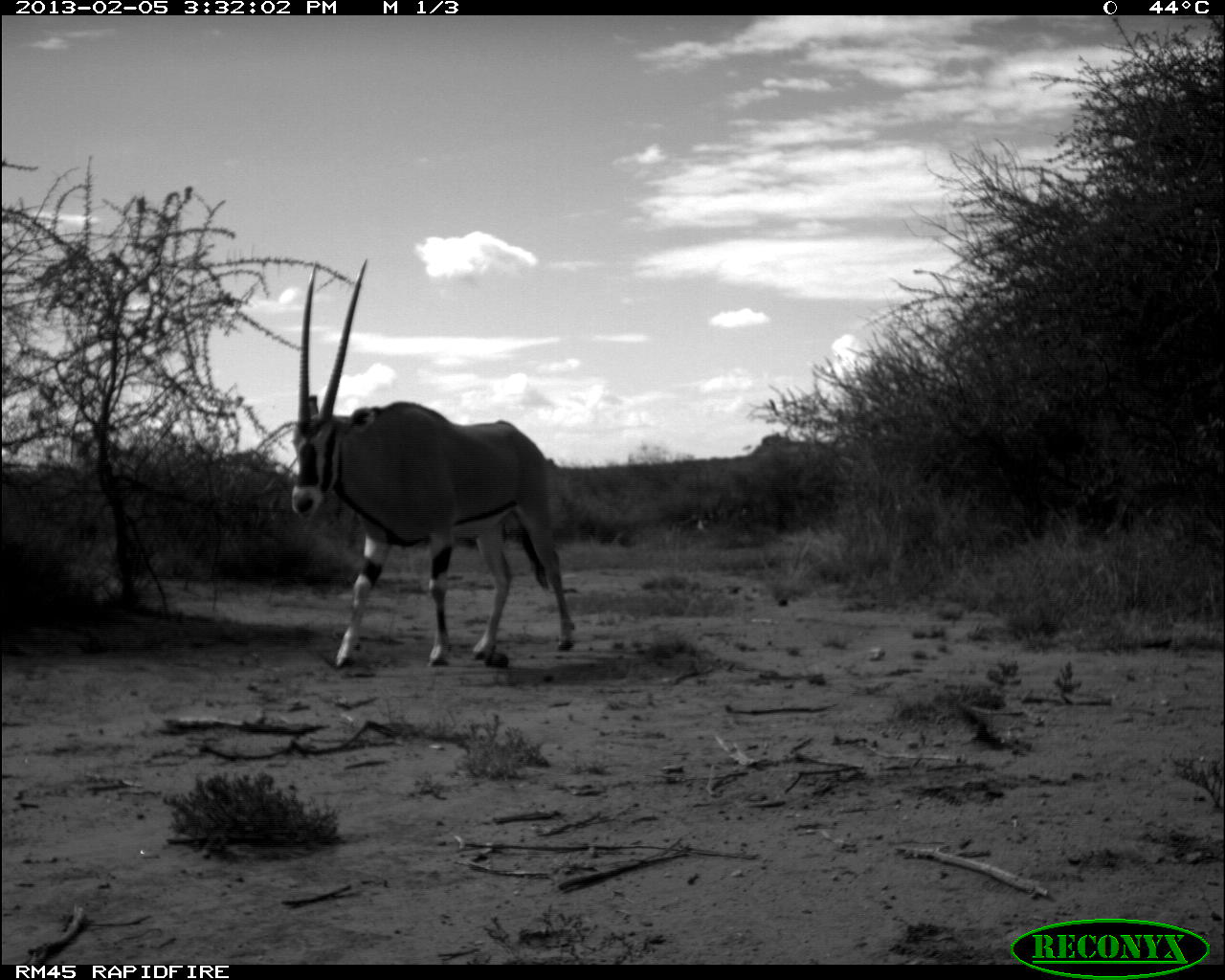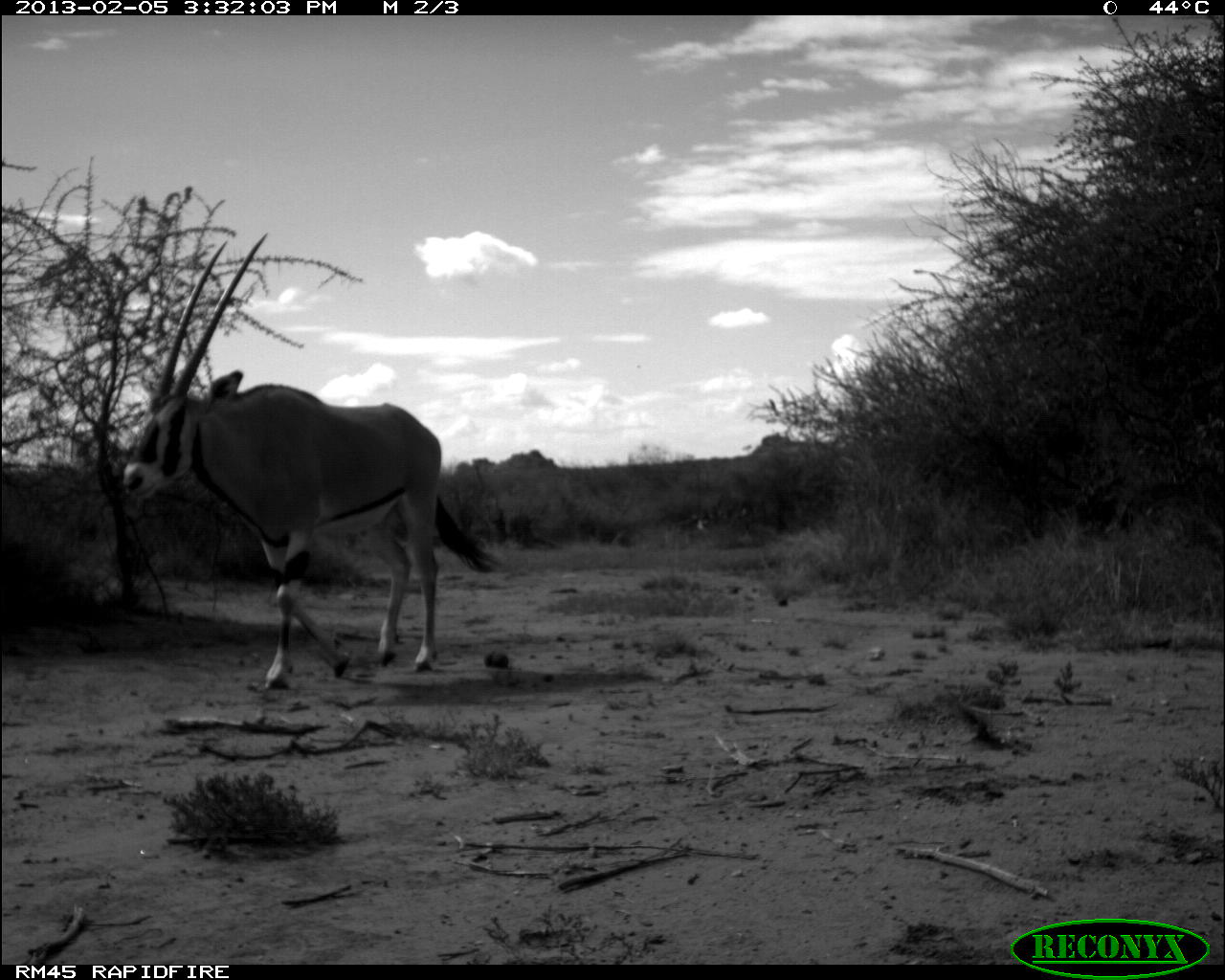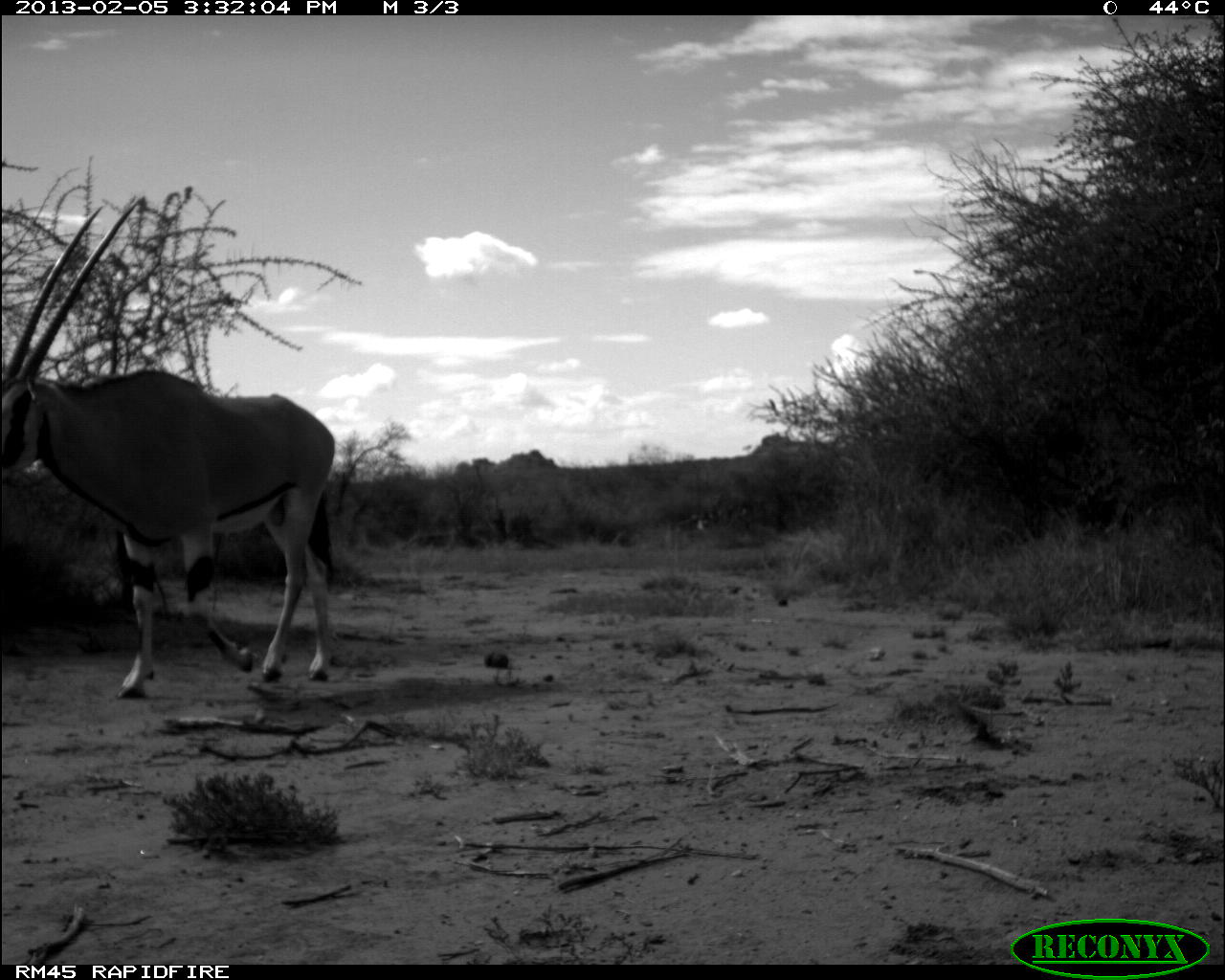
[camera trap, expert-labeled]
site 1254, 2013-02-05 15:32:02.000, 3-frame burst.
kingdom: Animalia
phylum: Chordata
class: Mammalia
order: Artiodactyla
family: Bovidae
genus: Oryx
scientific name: Oryx beisa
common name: east african oryx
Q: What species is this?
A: Oryx beisa (east african oryx).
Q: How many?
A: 1.